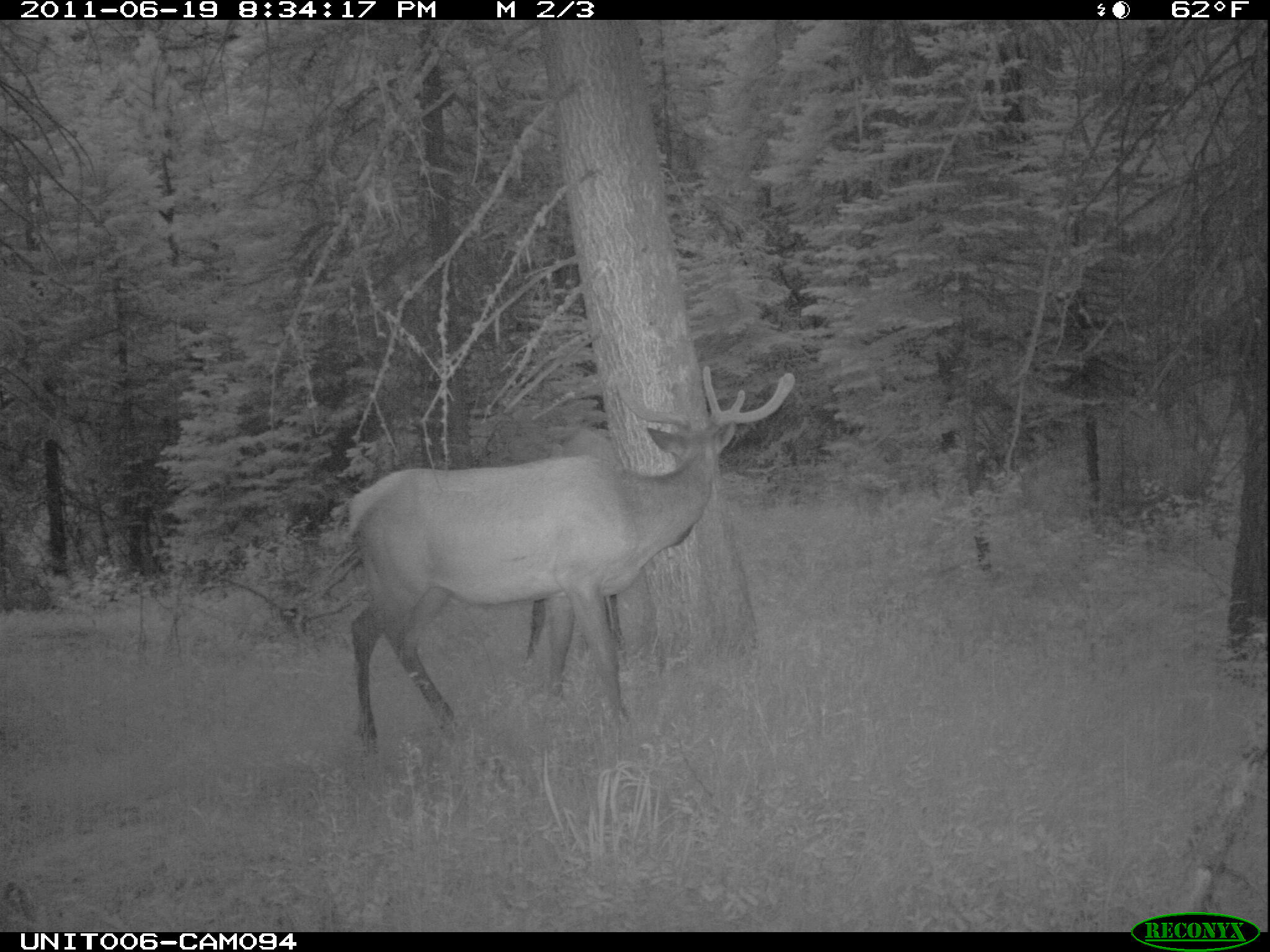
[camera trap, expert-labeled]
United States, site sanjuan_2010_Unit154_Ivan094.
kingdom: Animalia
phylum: Chordata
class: Mammalia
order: Artiodactyla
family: Cervidae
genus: Cervus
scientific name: Cervus elaphus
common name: red deer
Cervus elaphus (red deer).